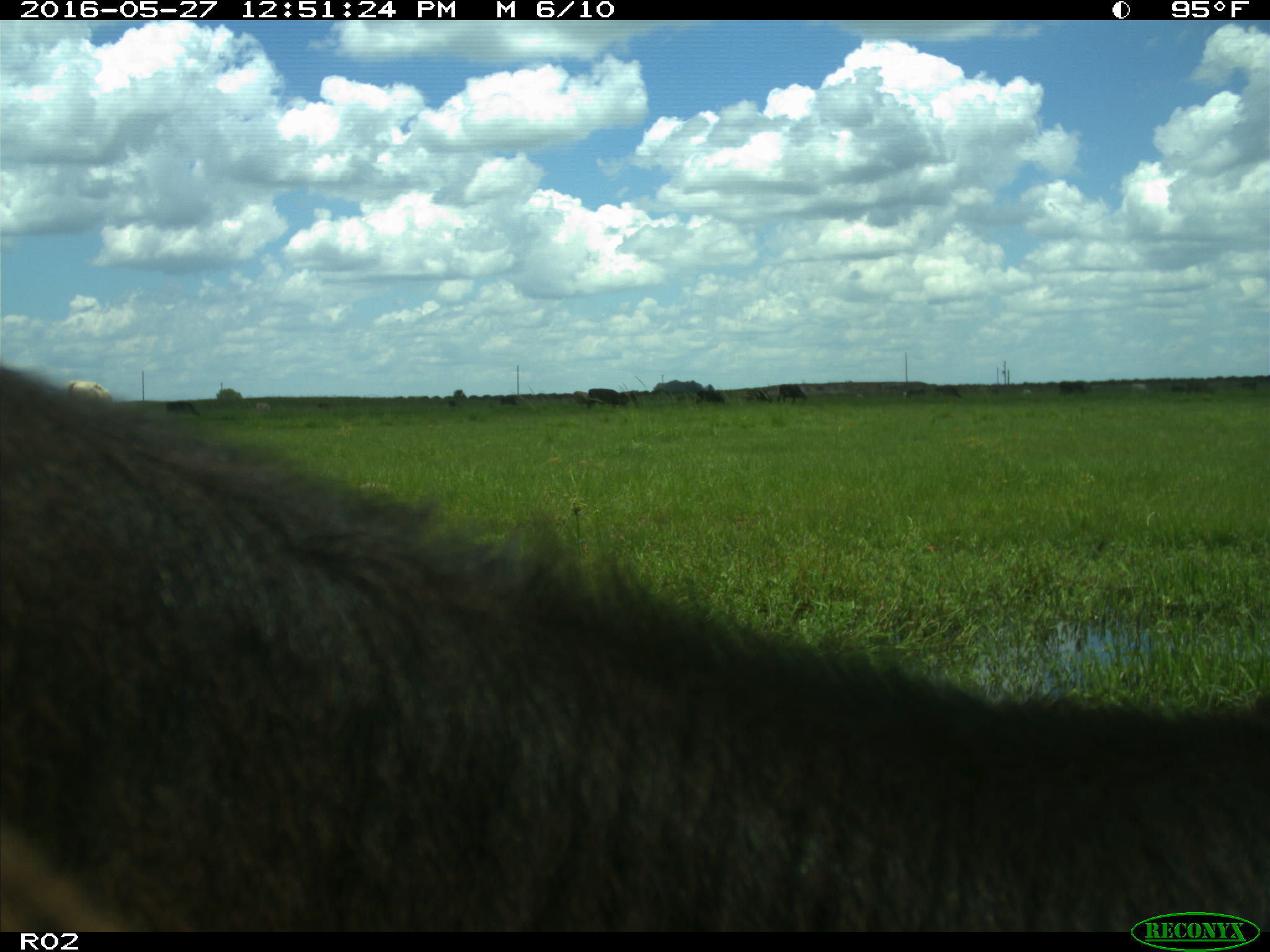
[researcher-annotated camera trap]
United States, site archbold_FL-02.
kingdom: Animalia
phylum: Chordata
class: Mammalia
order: Artiodactyla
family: Bovidae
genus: Bos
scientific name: Bos taurus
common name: domestic cow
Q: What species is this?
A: Bos taurus (domestic cow).